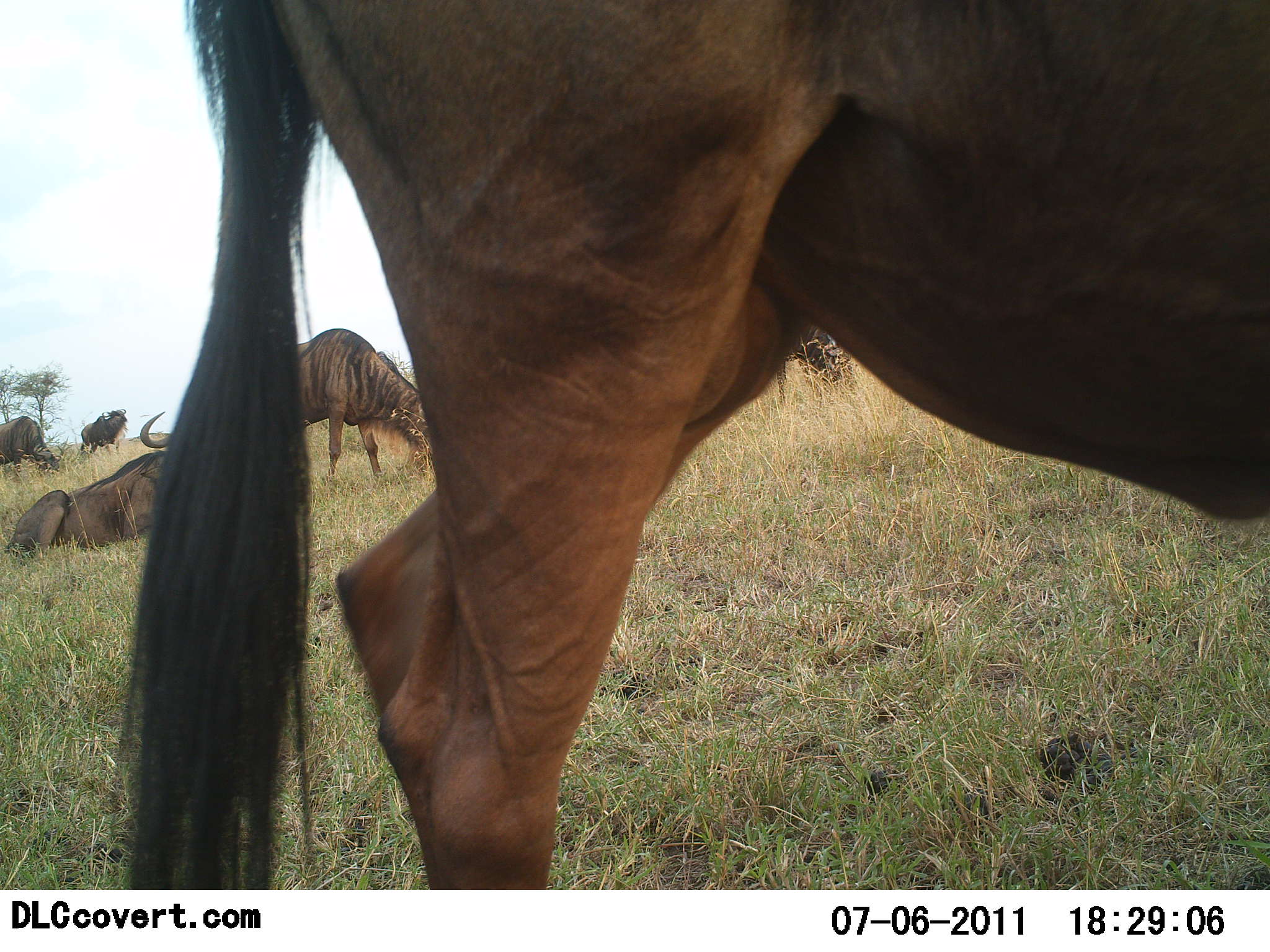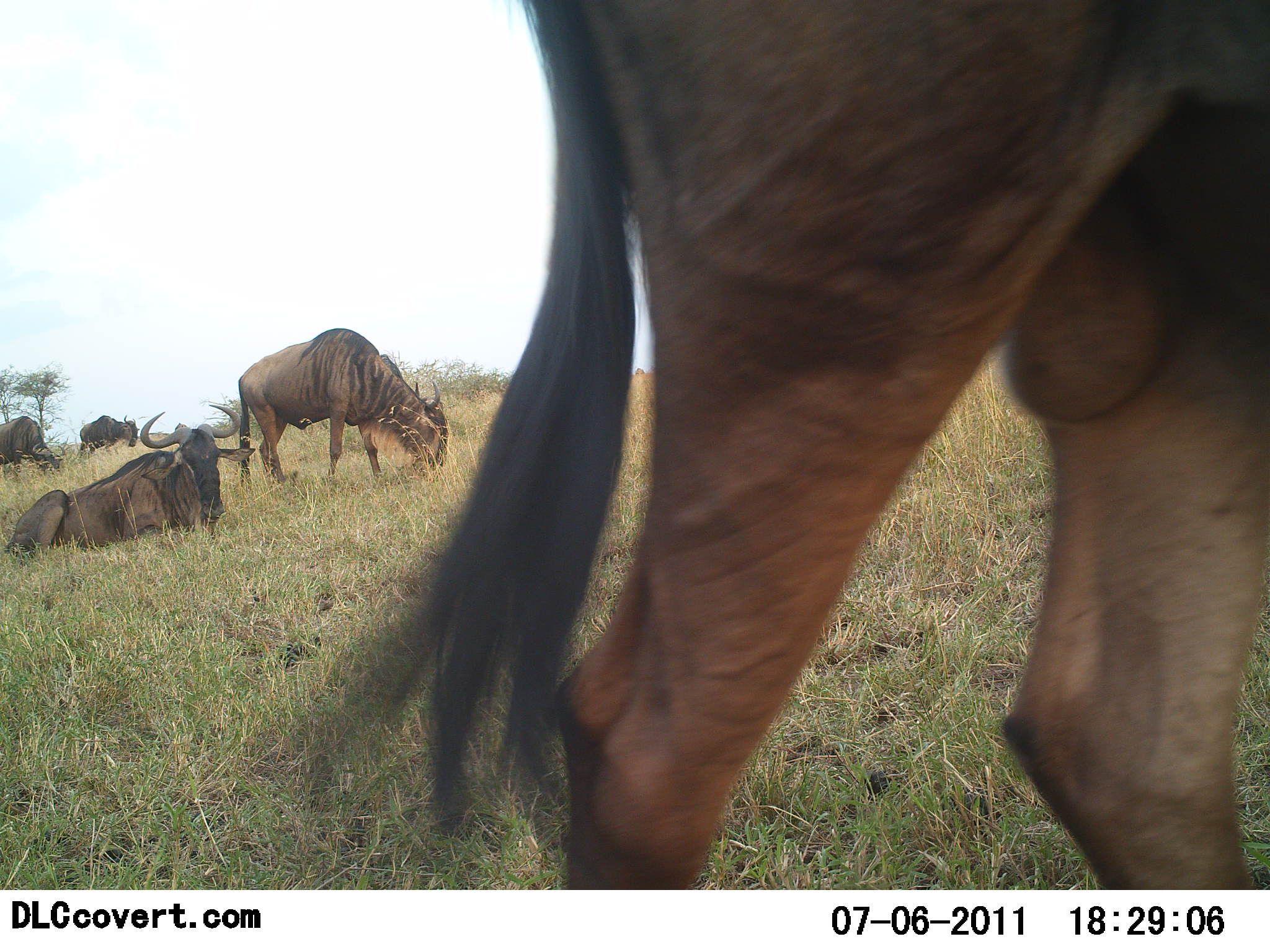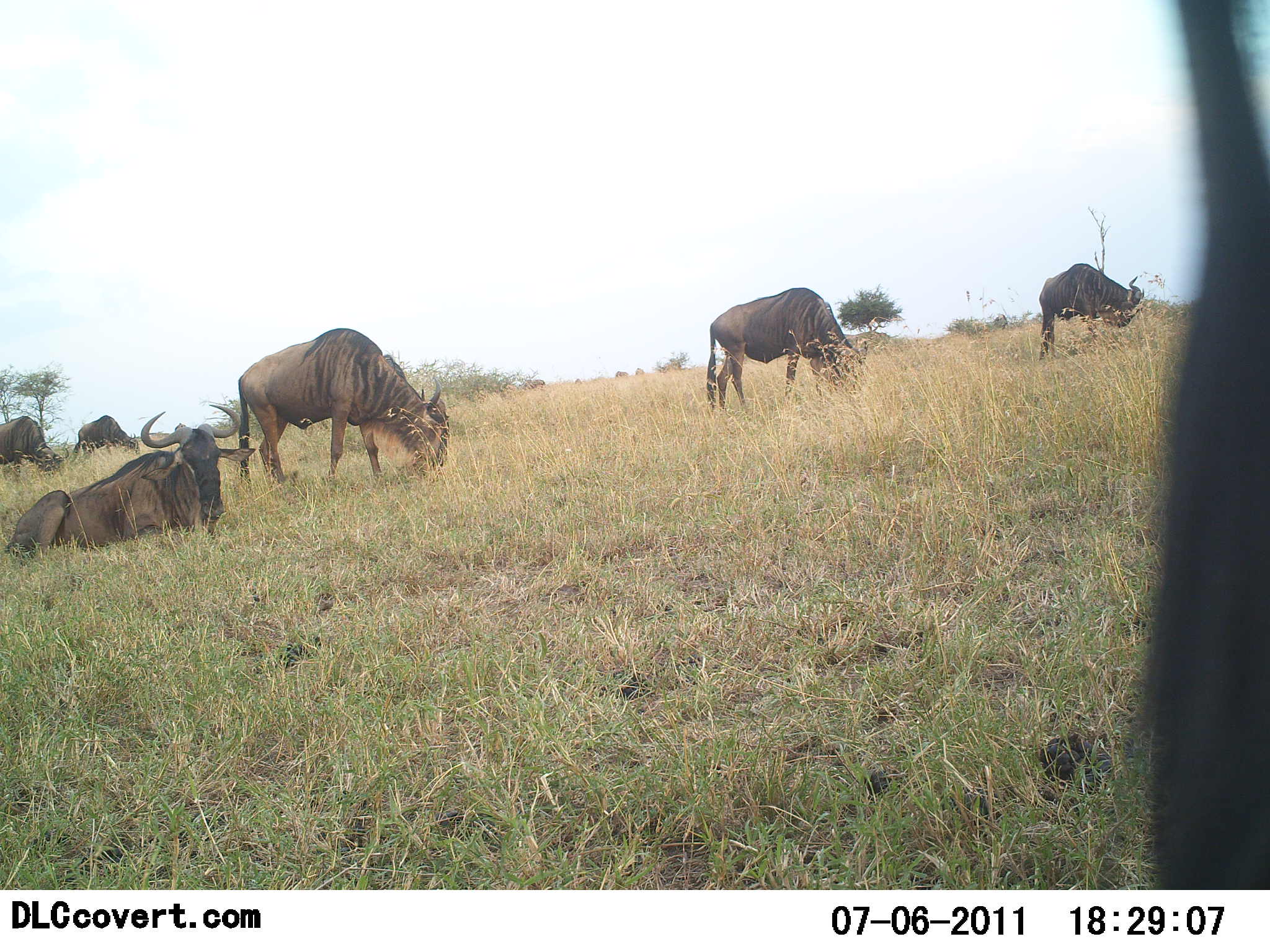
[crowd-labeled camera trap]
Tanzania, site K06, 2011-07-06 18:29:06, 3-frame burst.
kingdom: Animalia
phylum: Chordata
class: Mammalia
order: Artiodactyla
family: Bovidae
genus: Connochaetes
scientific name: Connochaetes taurinus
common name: blue wildebeest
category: wildebeest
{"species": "wildebeest (blue wildebeest) (Connochaetes taurinus)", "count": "7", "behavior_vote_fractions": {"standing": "25%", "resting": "83%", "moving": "67%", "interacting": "0%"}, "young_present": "0%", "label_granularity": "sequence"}